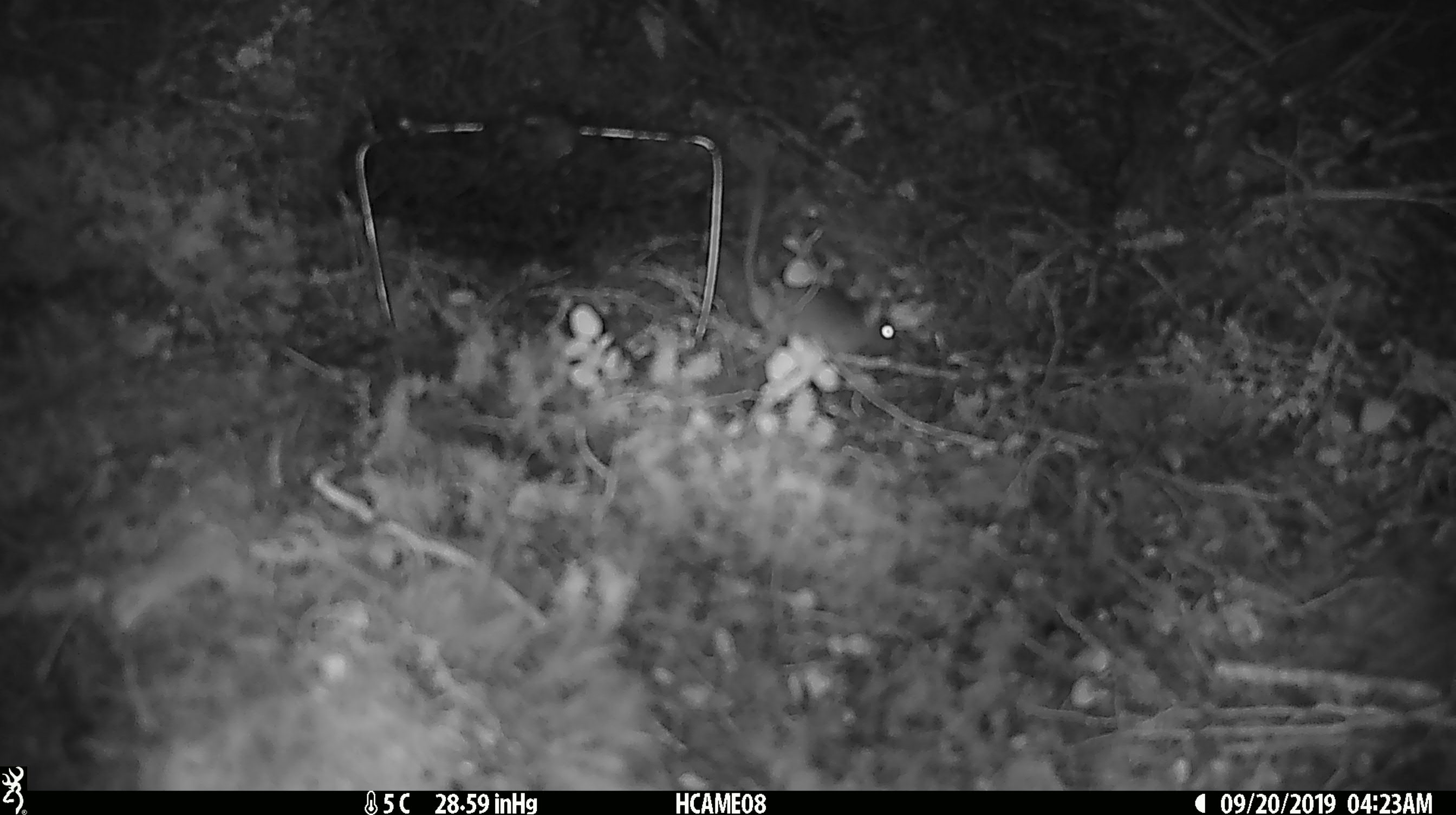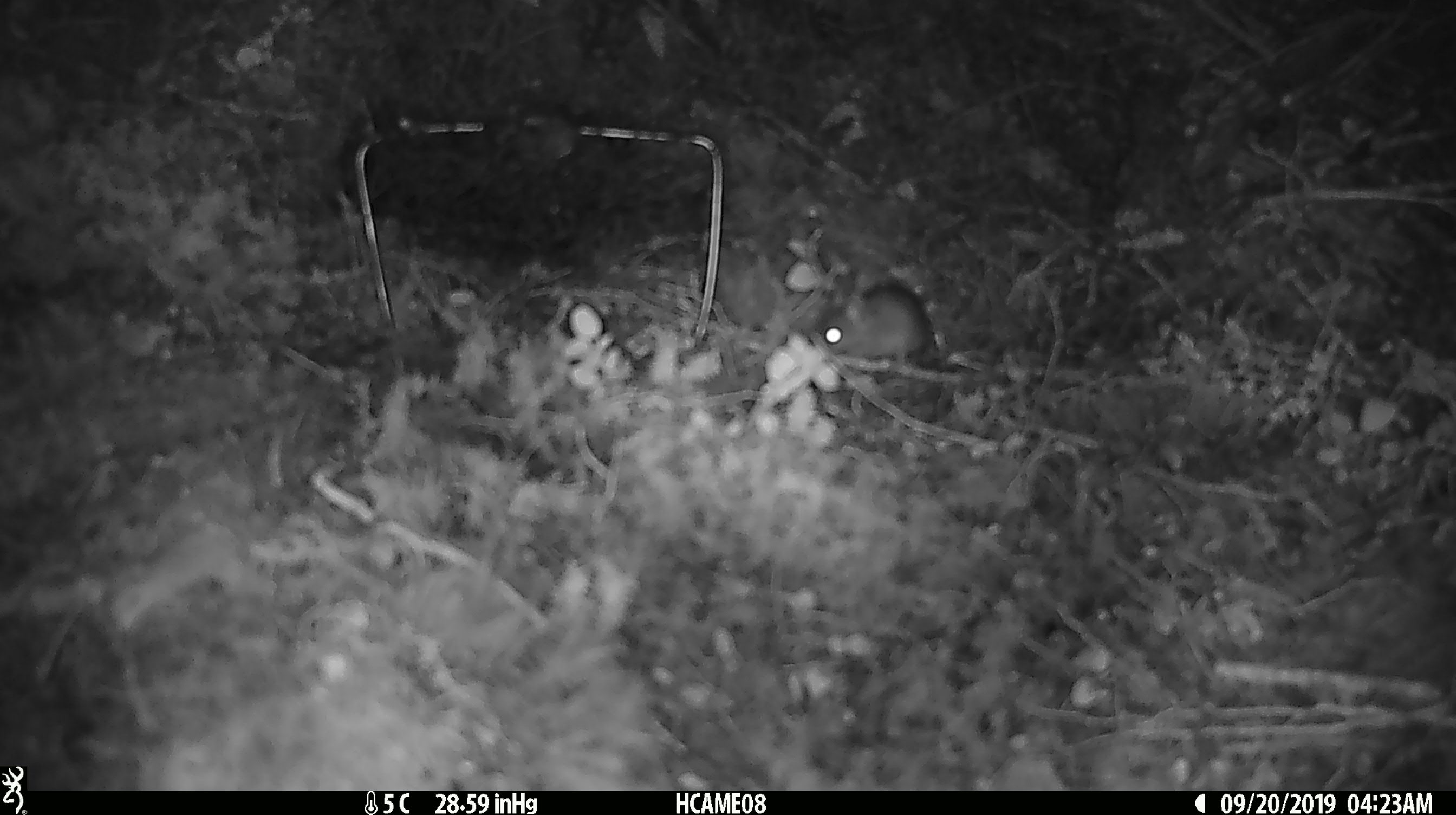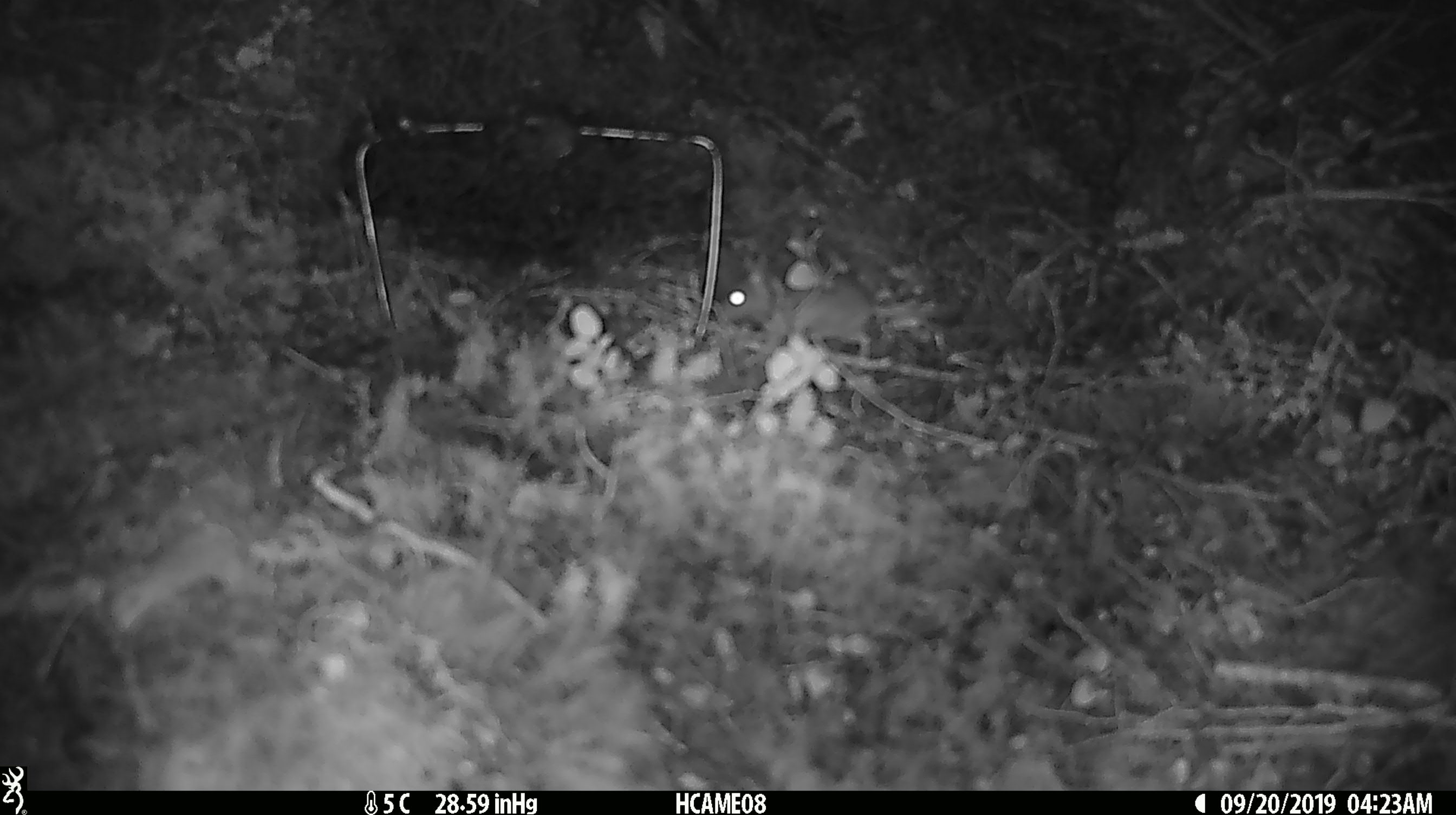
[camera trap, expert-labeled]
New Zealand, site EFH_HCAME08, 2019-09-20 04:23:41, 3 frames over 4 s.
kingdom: Animalia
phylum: Chordata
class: Mammalia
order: Rodentia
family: Muridae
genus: Mus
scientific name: Mus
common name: mouse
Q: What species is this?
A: Mouse (Mus).